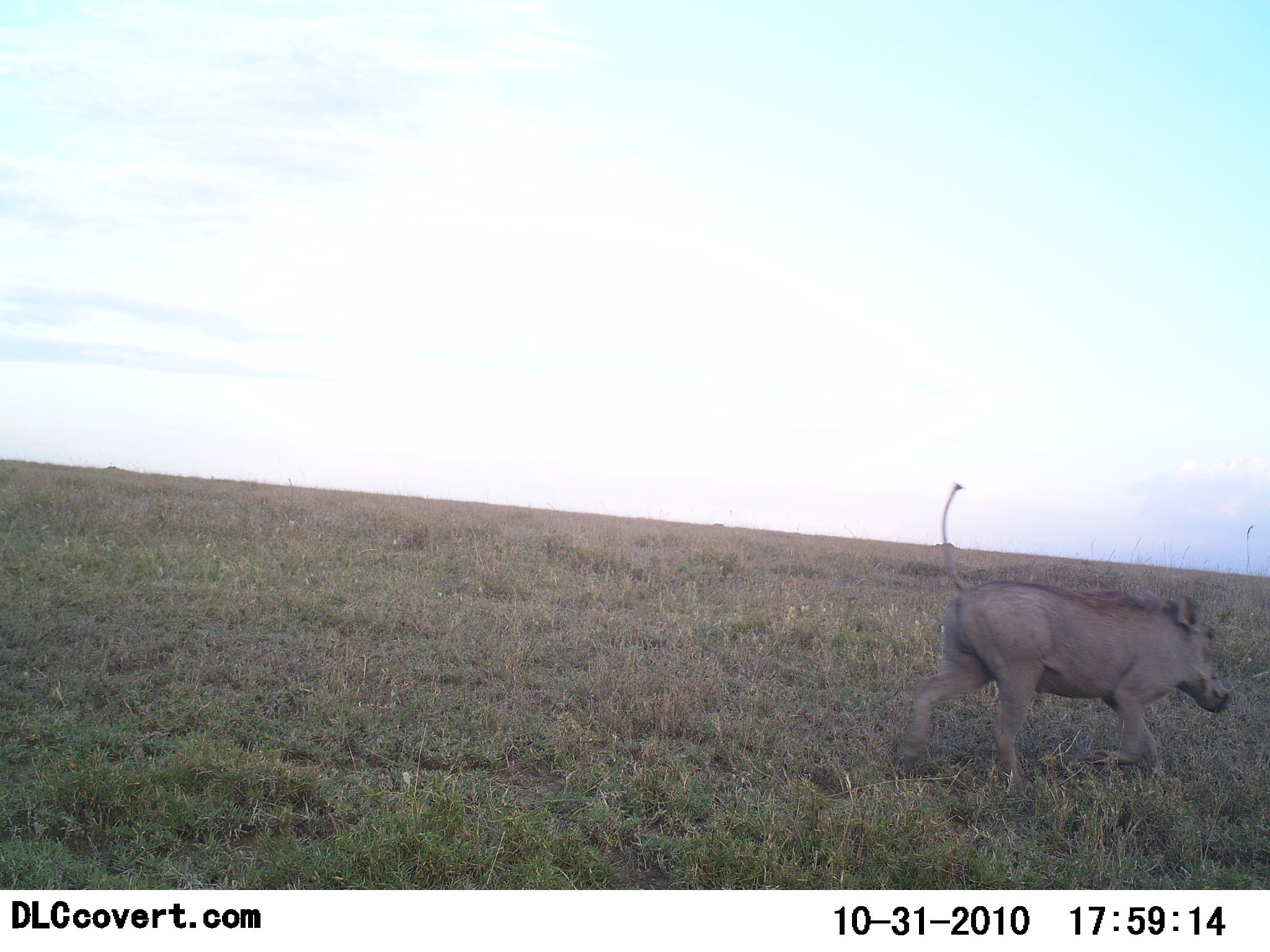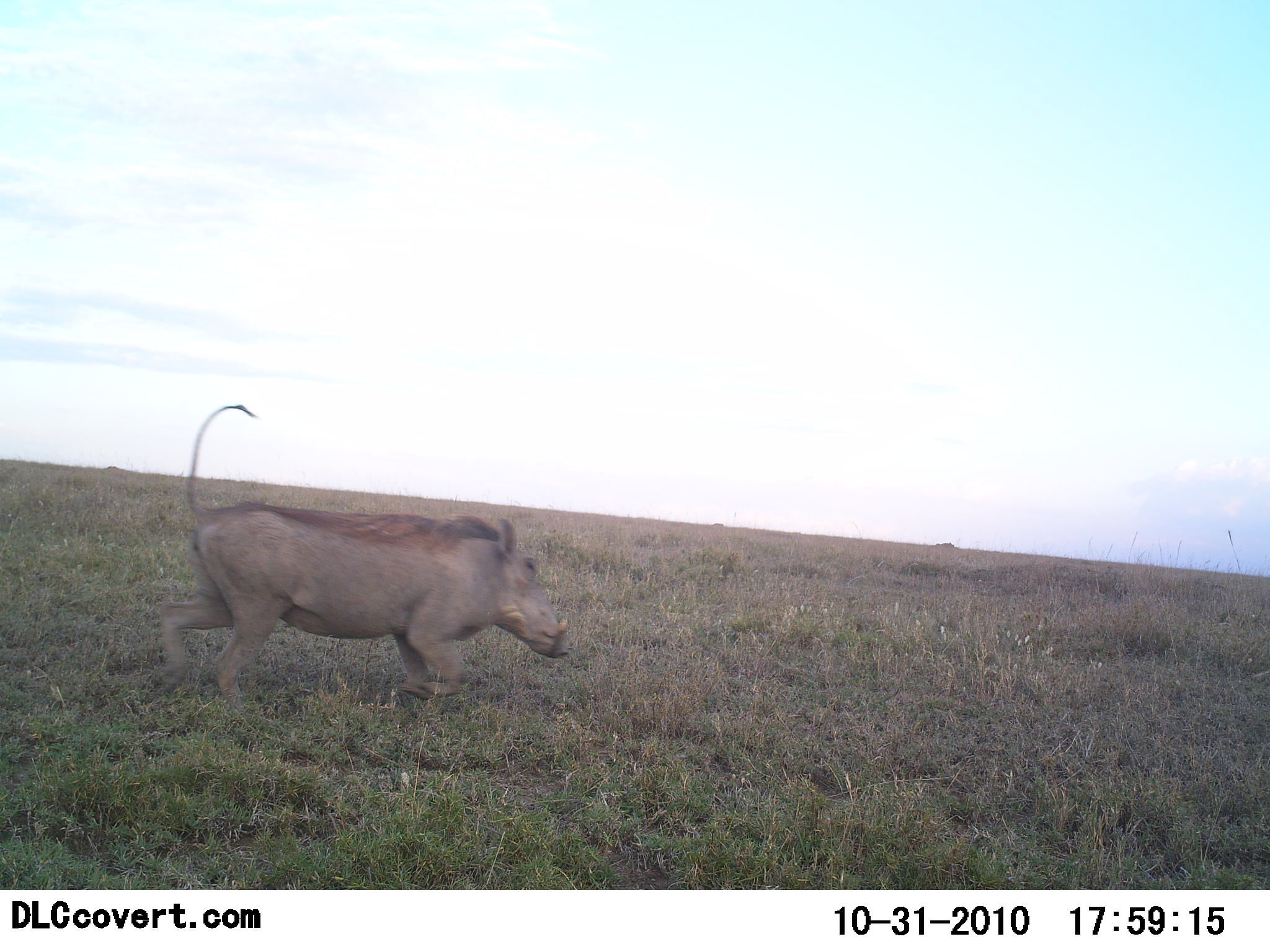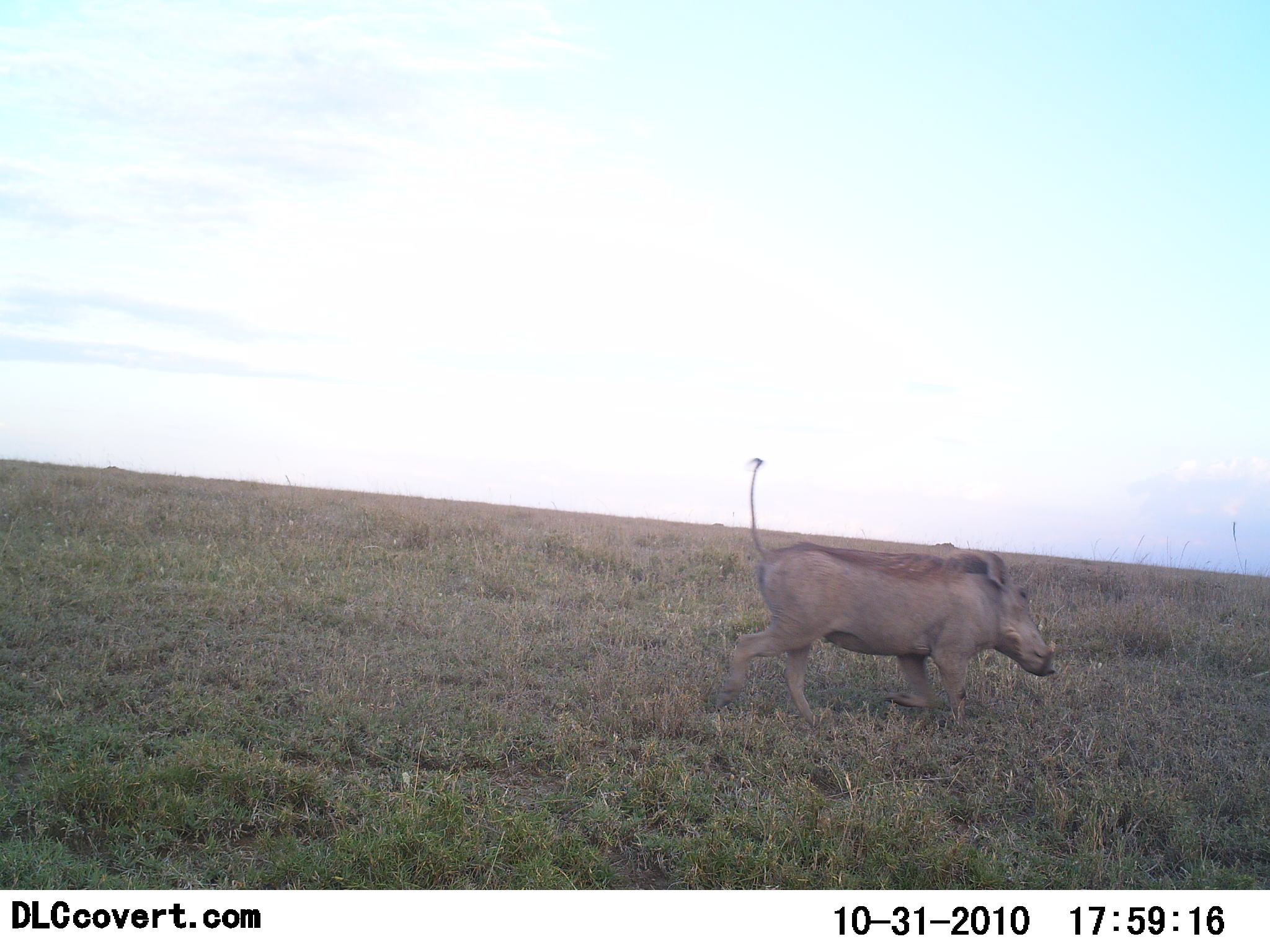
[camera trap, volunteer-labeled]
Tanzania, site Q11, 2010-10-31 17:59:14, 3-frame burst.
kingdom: Animalia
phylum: Chordata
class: Mammalia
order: Artiodactyla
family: Suidae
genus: Phacochoerus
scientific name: Phacochoerus africanus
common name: warthog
Warthog (Phacochoerus africanus), count 1. Behavior (volunteer vote fractions): standing 0%, resting 0%, moving 100%, interacting 0%. Young present (vote fraction): 0%. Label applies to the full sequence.